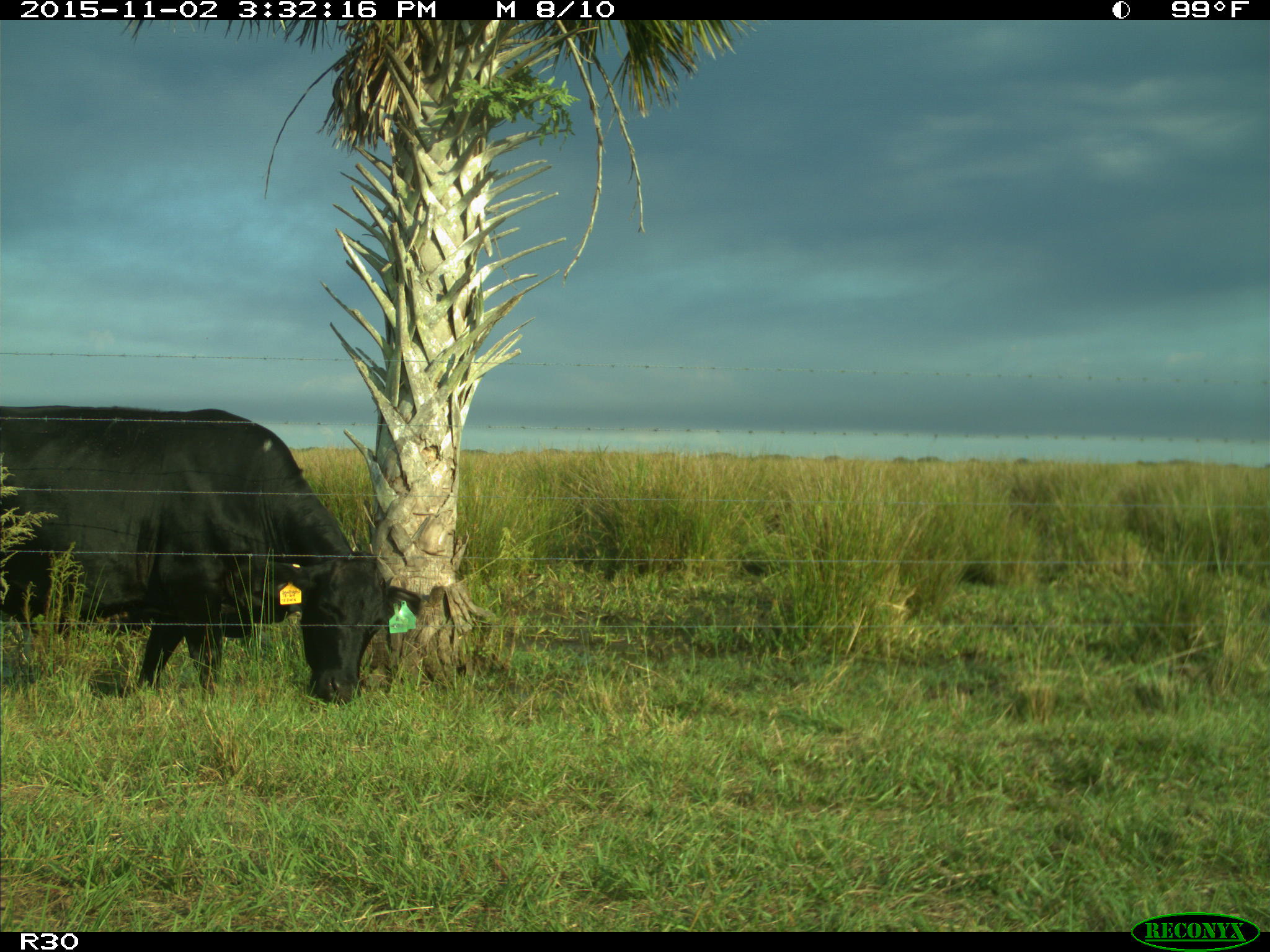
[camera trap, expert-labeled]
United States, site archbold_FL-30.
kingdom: Animalia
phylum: Chordata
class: Mammalia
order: Artiodactyla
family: Bovidae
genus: Bos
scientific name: Bos taurus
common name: domestic cow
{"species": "Bos taurus (domestic cow)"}